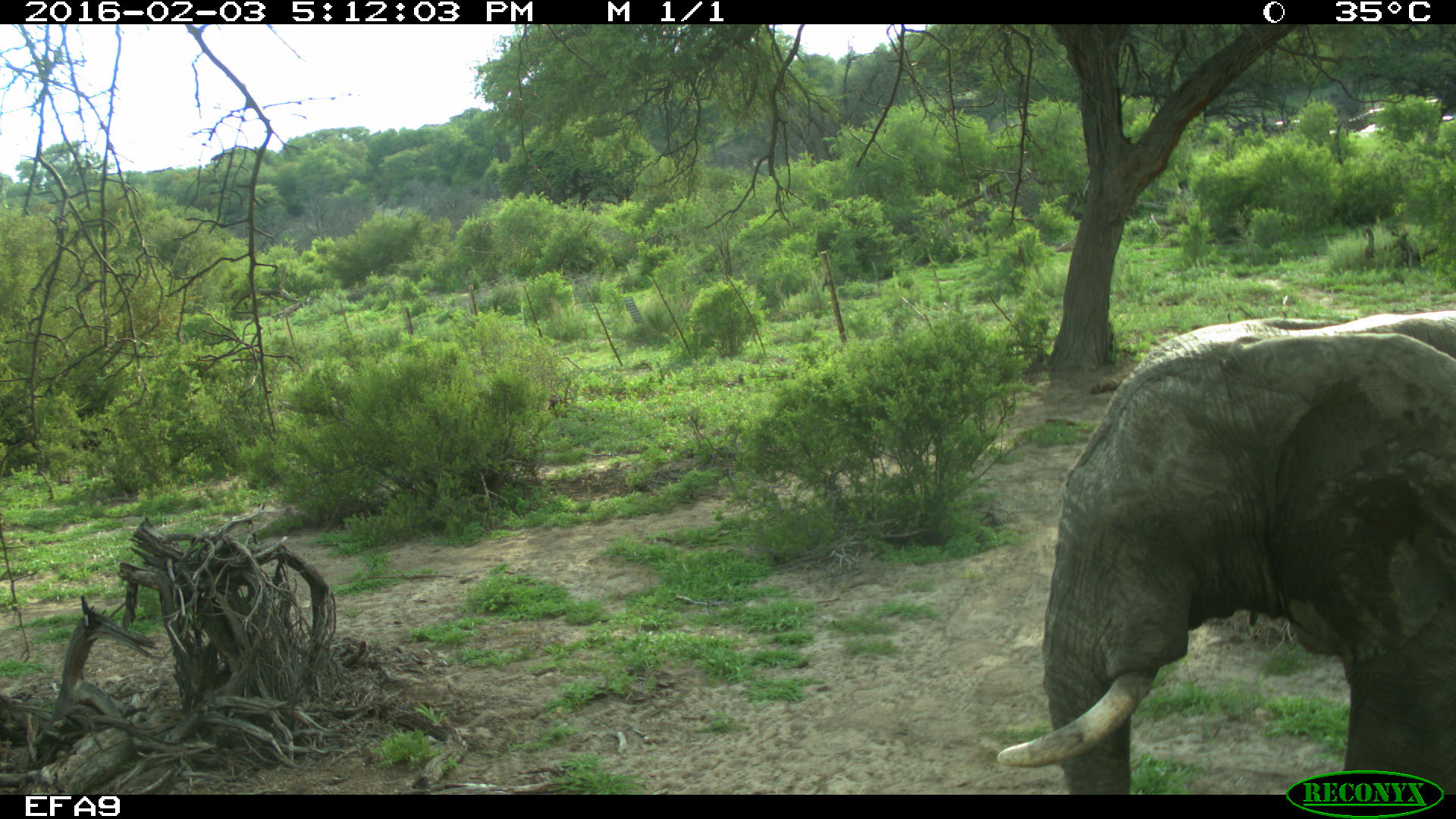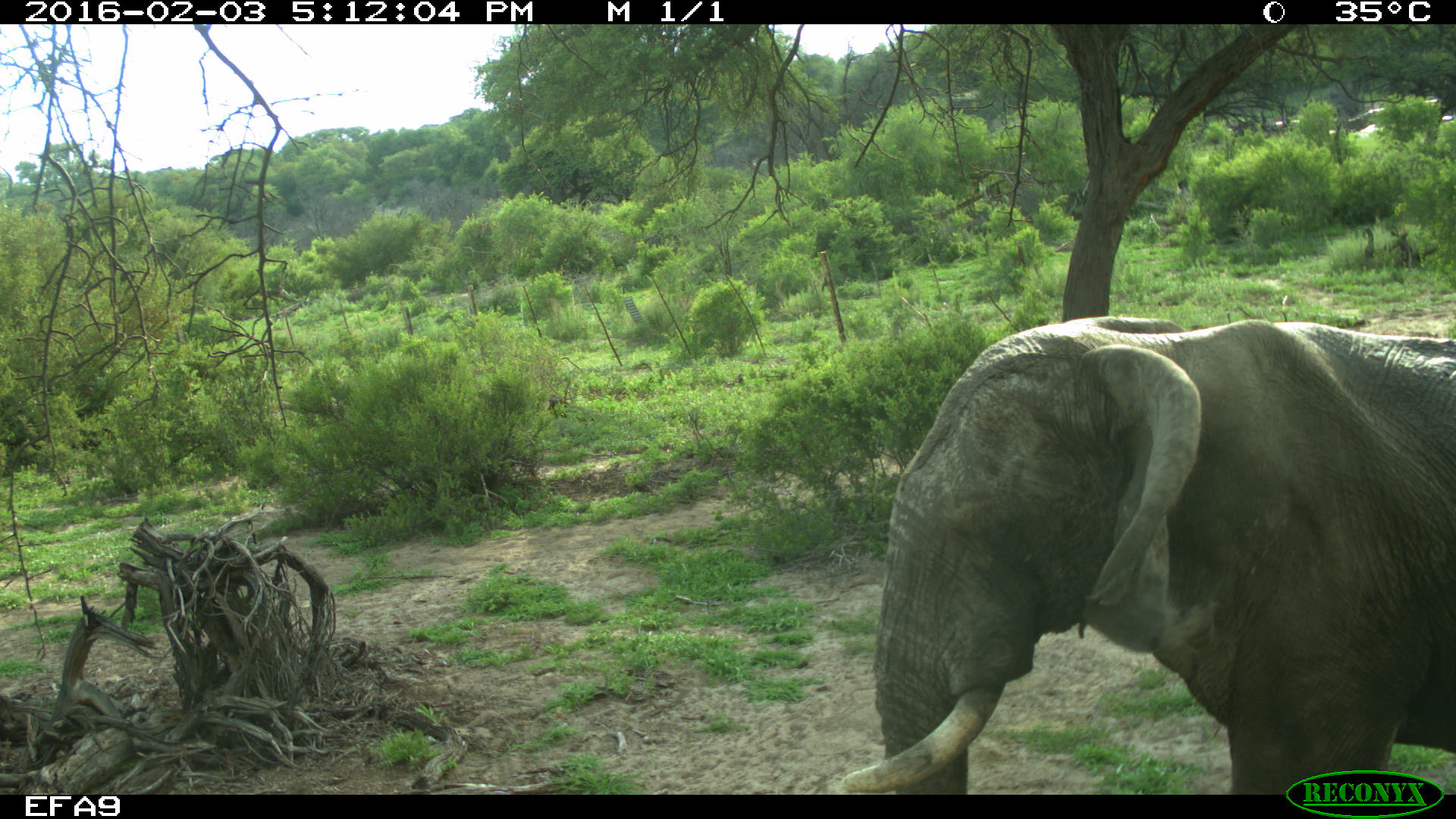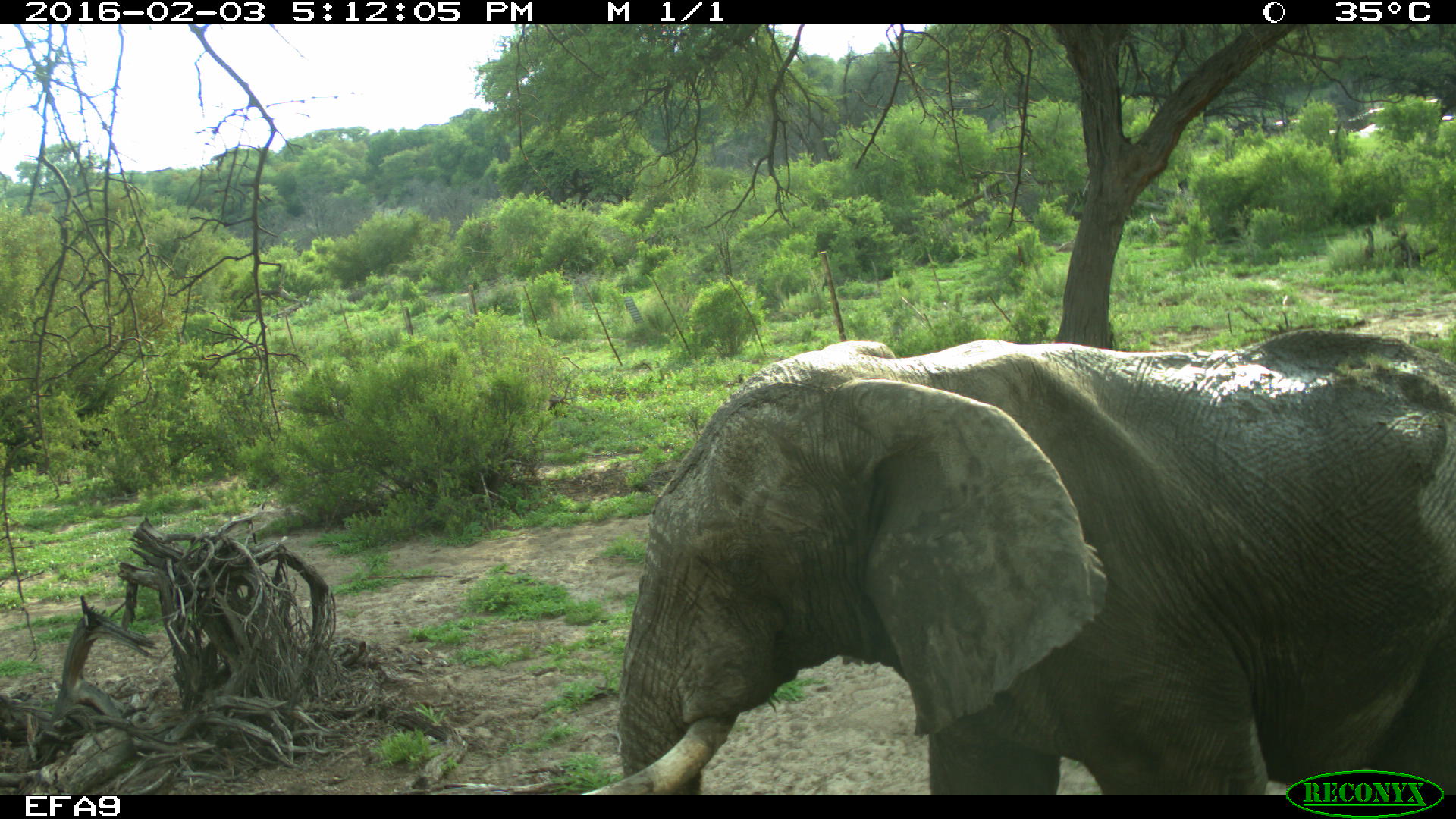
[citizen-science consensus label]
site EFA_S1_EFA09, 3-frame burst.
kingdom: Animalia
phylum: Chordata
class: Mammalia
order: Proboscidea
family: Elephantidae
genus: Loxodonta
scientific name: Loxodonta africana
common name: african bush elephant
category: elephant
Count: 1.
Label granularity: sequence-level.